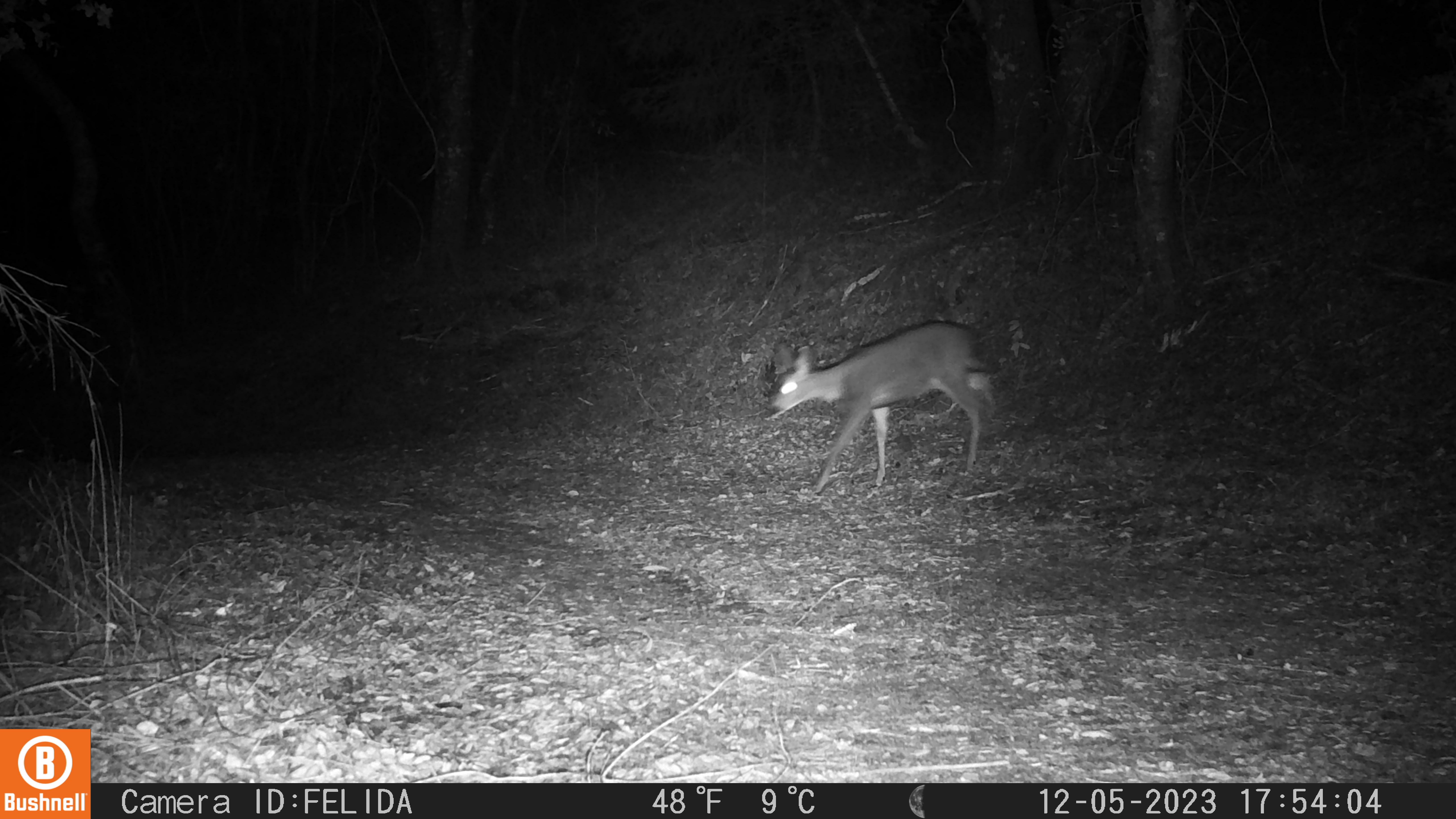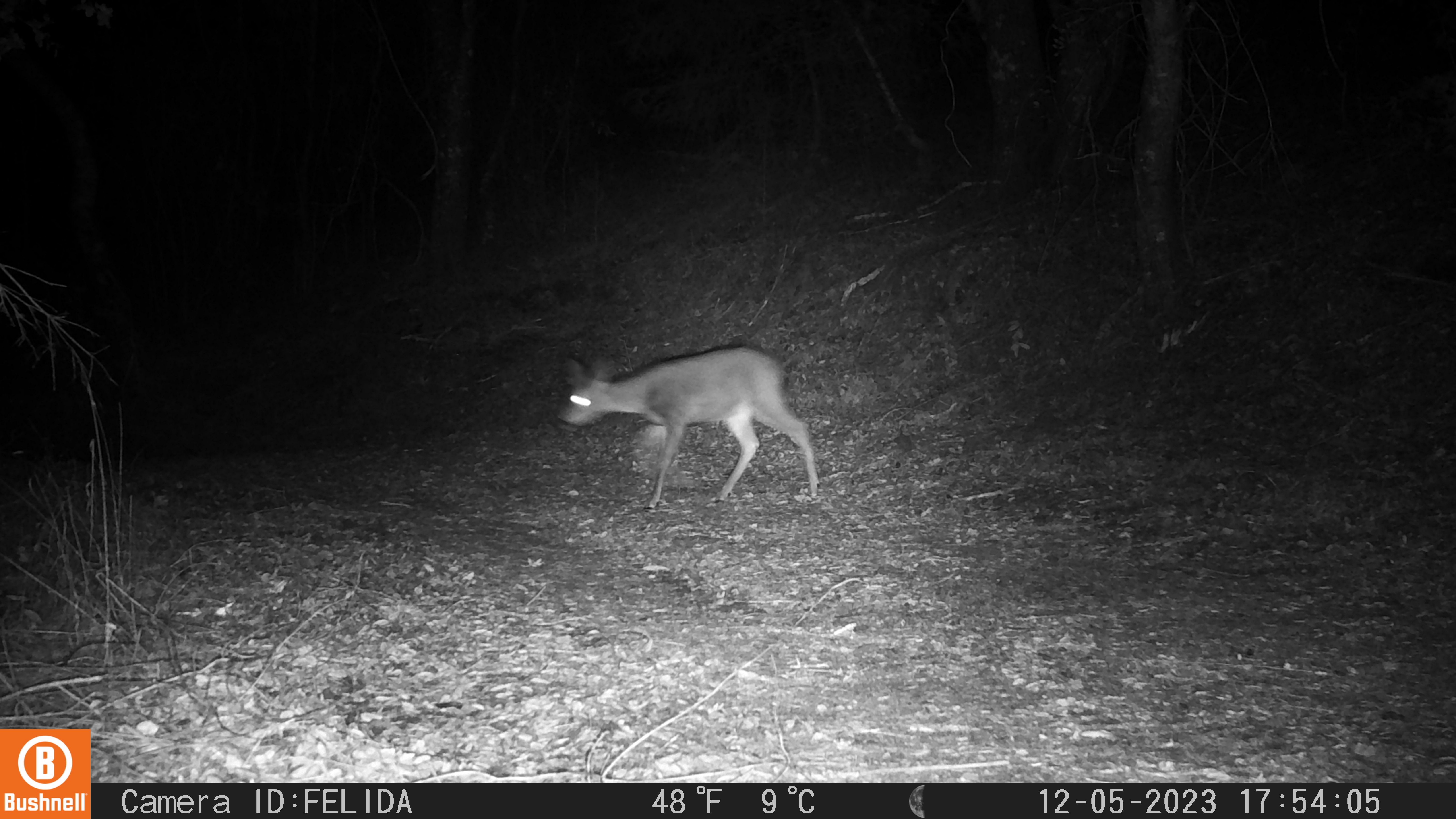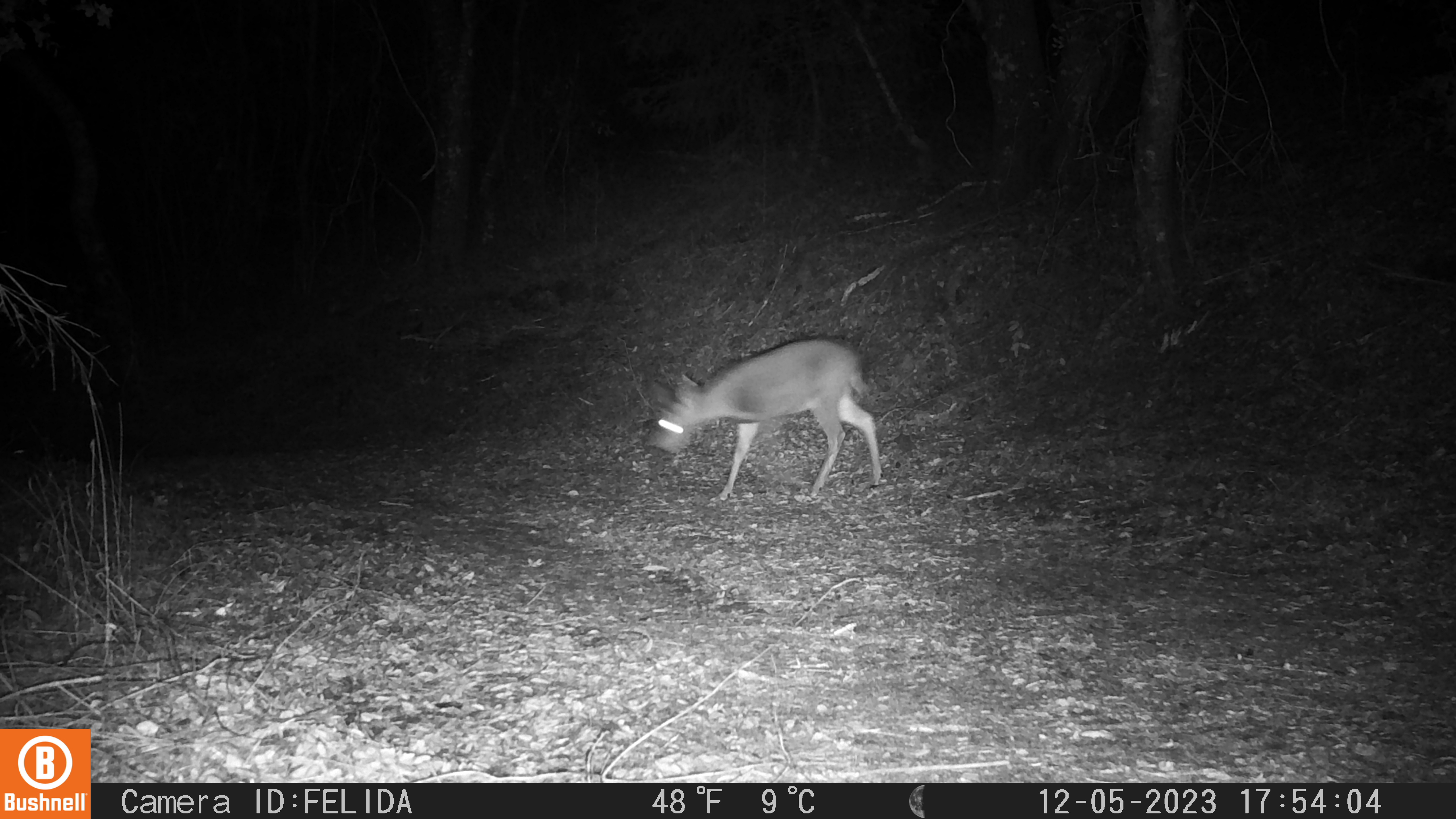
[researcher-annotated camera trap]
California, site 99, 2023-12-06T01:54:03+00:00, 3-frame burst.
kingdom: Animalia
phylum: Chordata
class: Mammalia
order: Artiodactyla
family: Cervidae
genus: Odocoileus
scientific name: Odocoileus hemionus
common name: mule deer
Mule deer (Odocoileus hemionus).